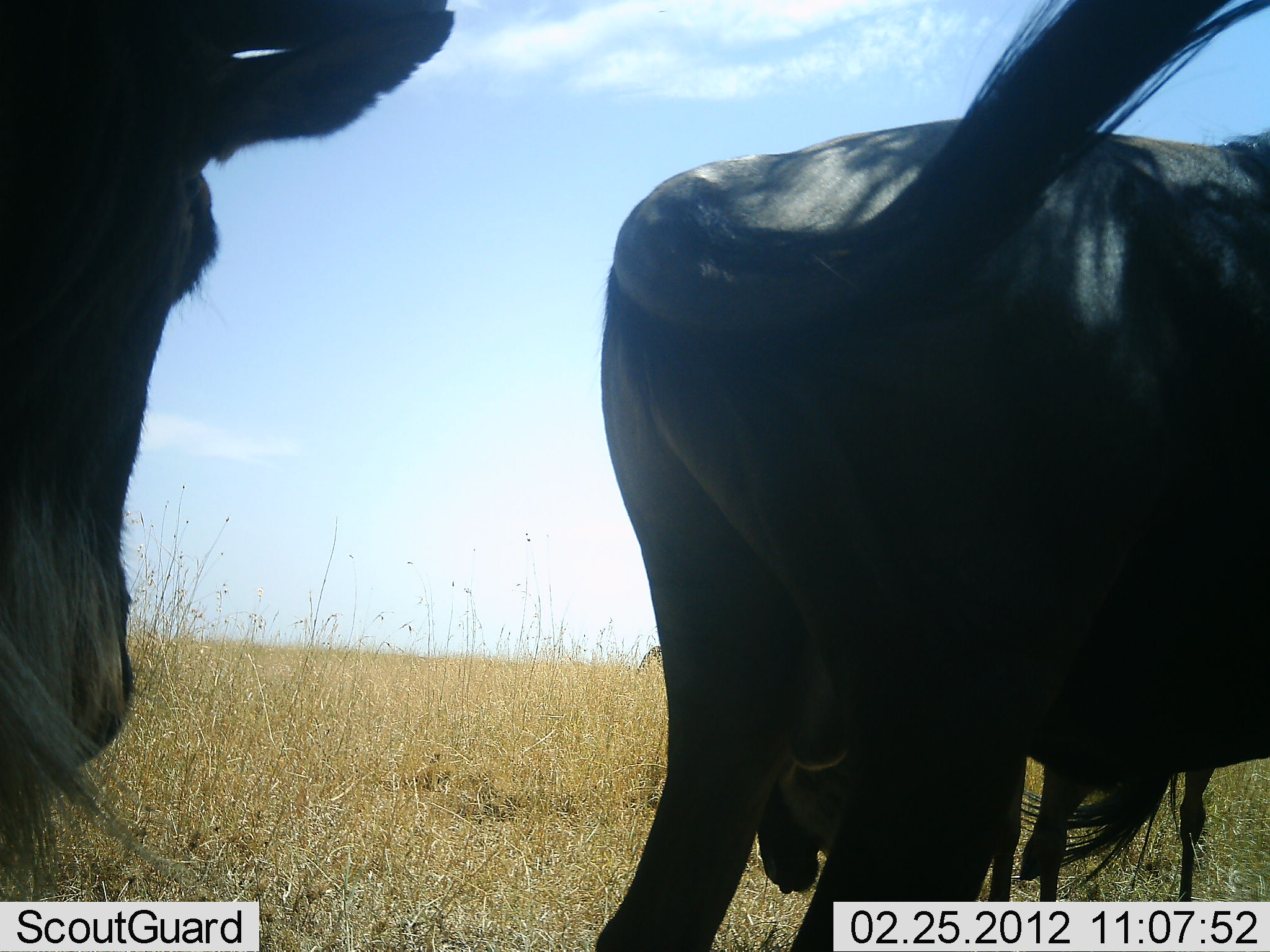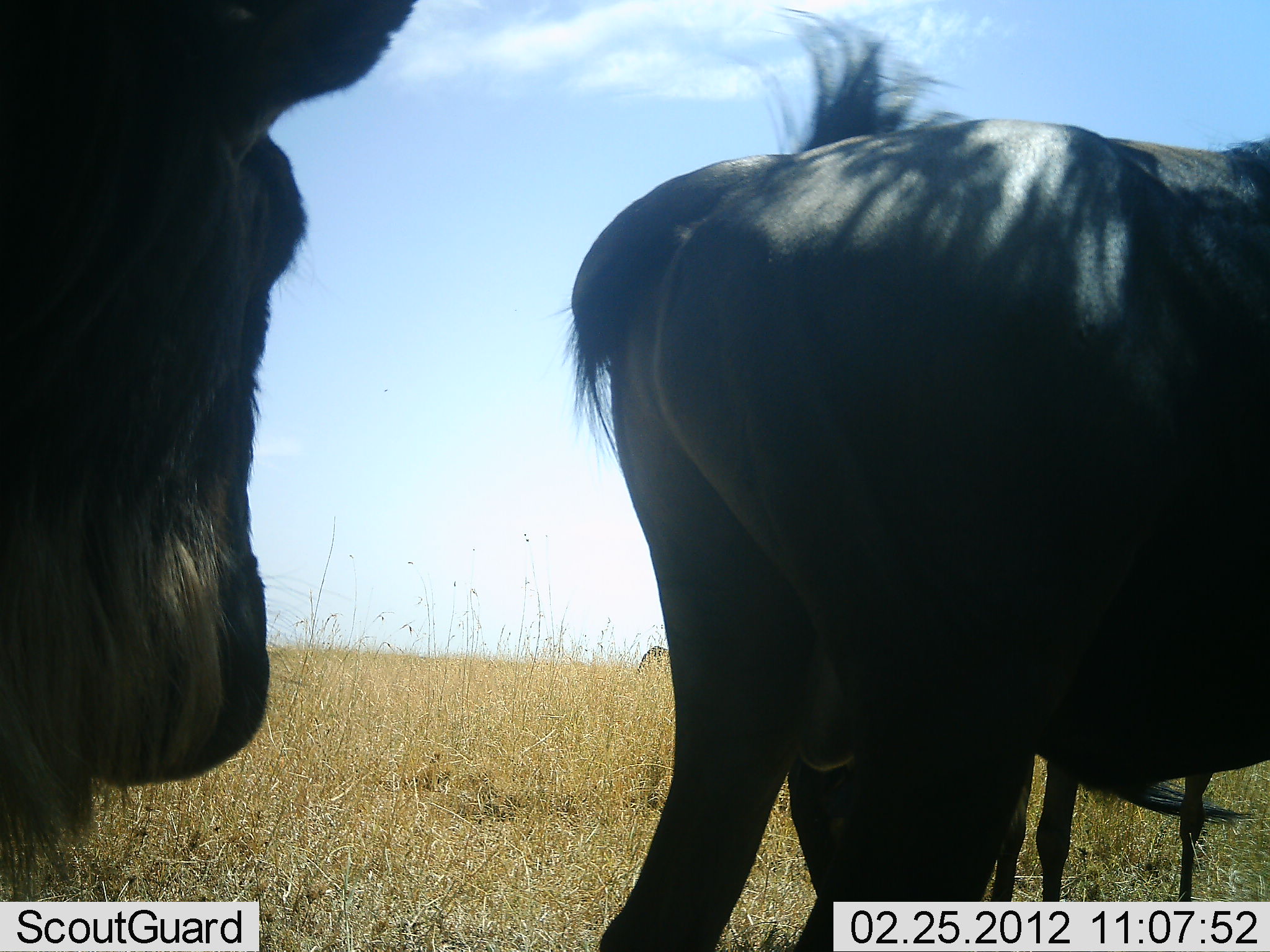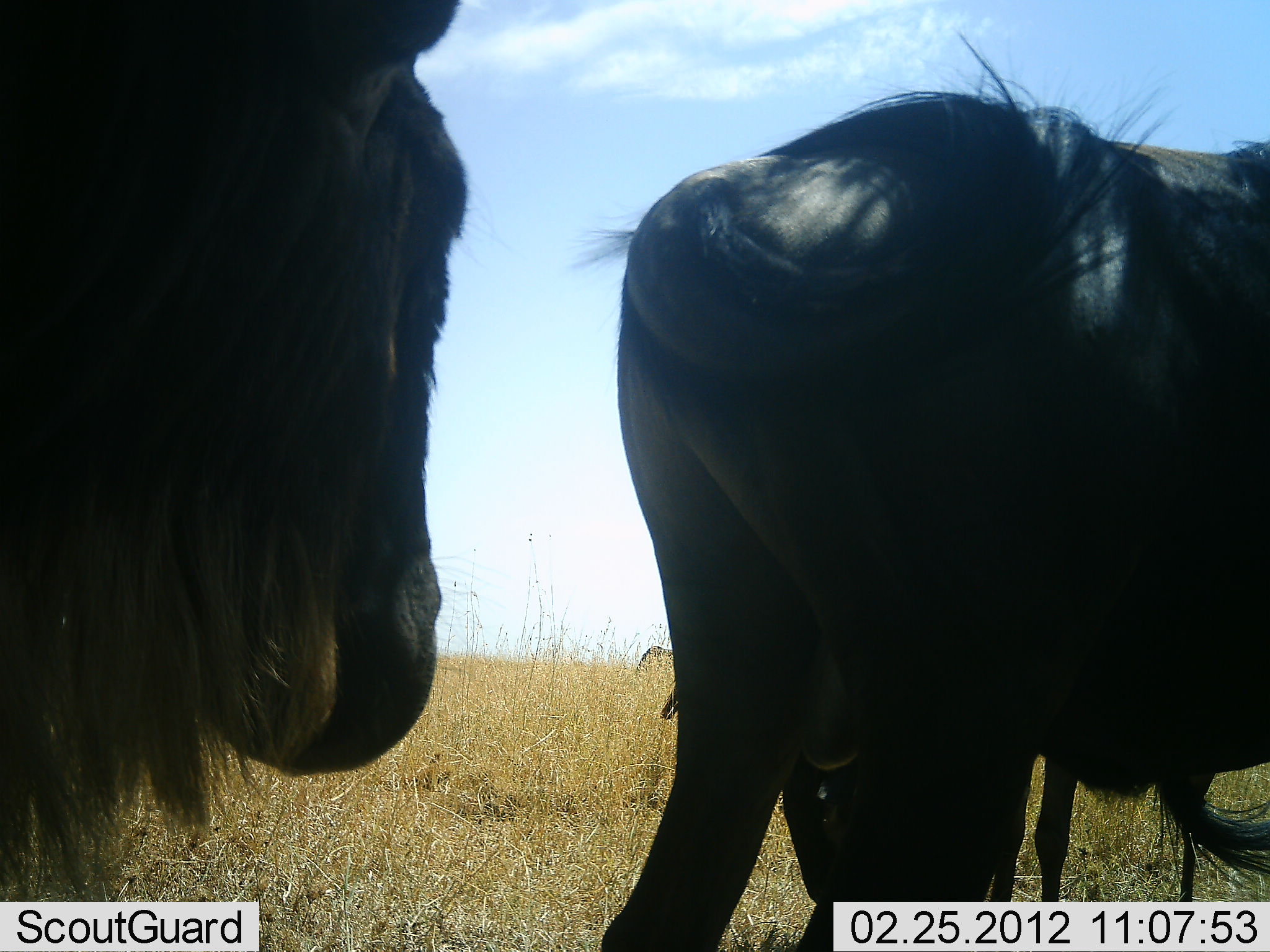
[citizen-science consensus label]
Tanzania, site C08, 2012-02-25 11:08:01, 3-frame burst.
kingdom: Animalia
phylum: Chordata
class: Mammalia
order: Artiodactyla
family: Bovidae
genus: Connochaetes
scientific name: Connochaetes taurinus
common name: blue wildebeest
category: wildebeest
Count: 3.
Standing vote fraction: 100%.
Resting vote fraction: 4%.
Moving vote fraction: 0%.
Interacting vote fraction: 0%.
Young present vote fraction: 4%.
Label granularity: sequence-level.